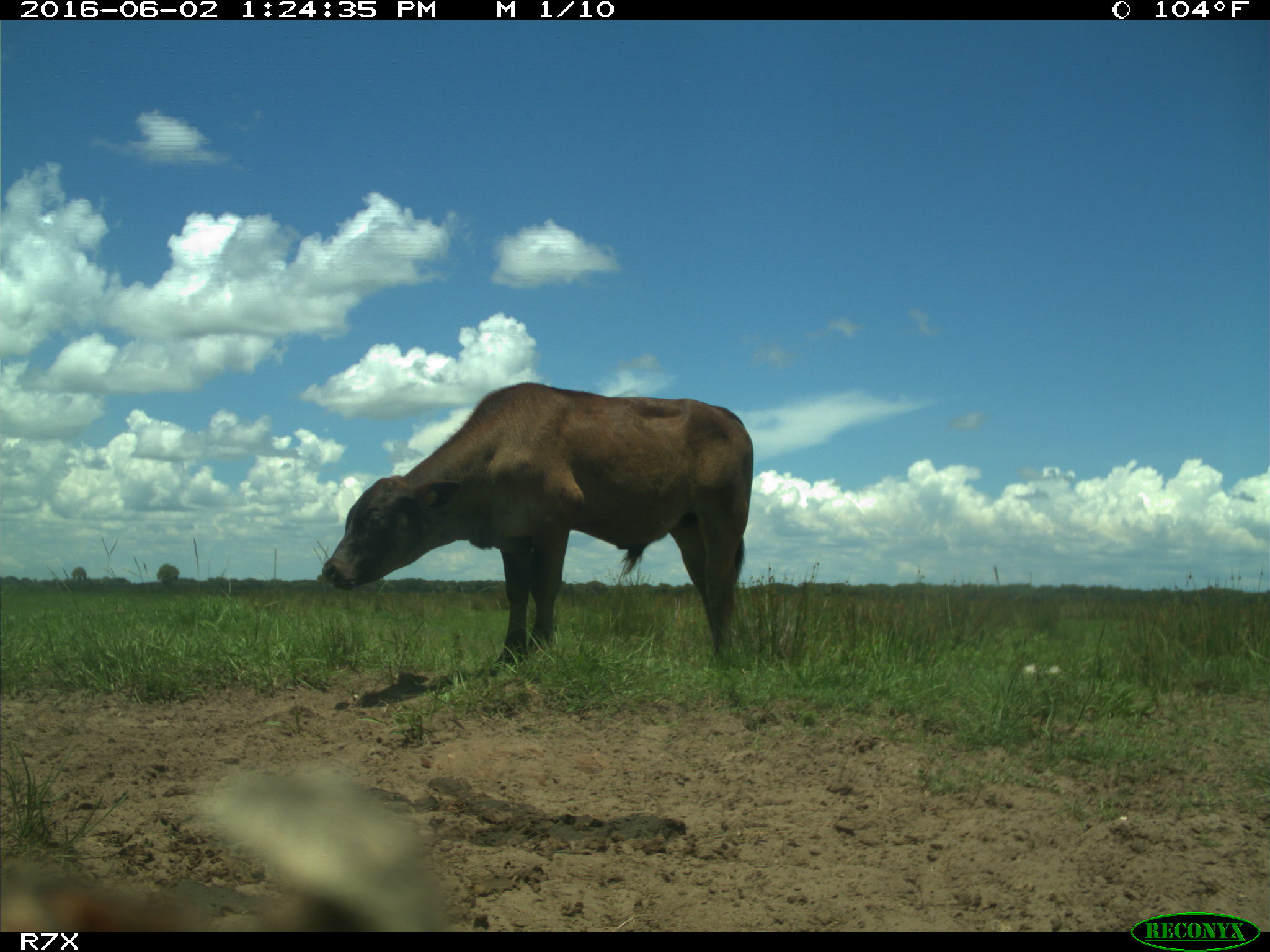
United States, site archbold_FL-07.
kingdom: Animalia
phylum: Chordata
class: Mammalia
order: Artiodactyla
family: Bovidae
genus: Bos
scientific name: Bos taurus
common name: domestic cow